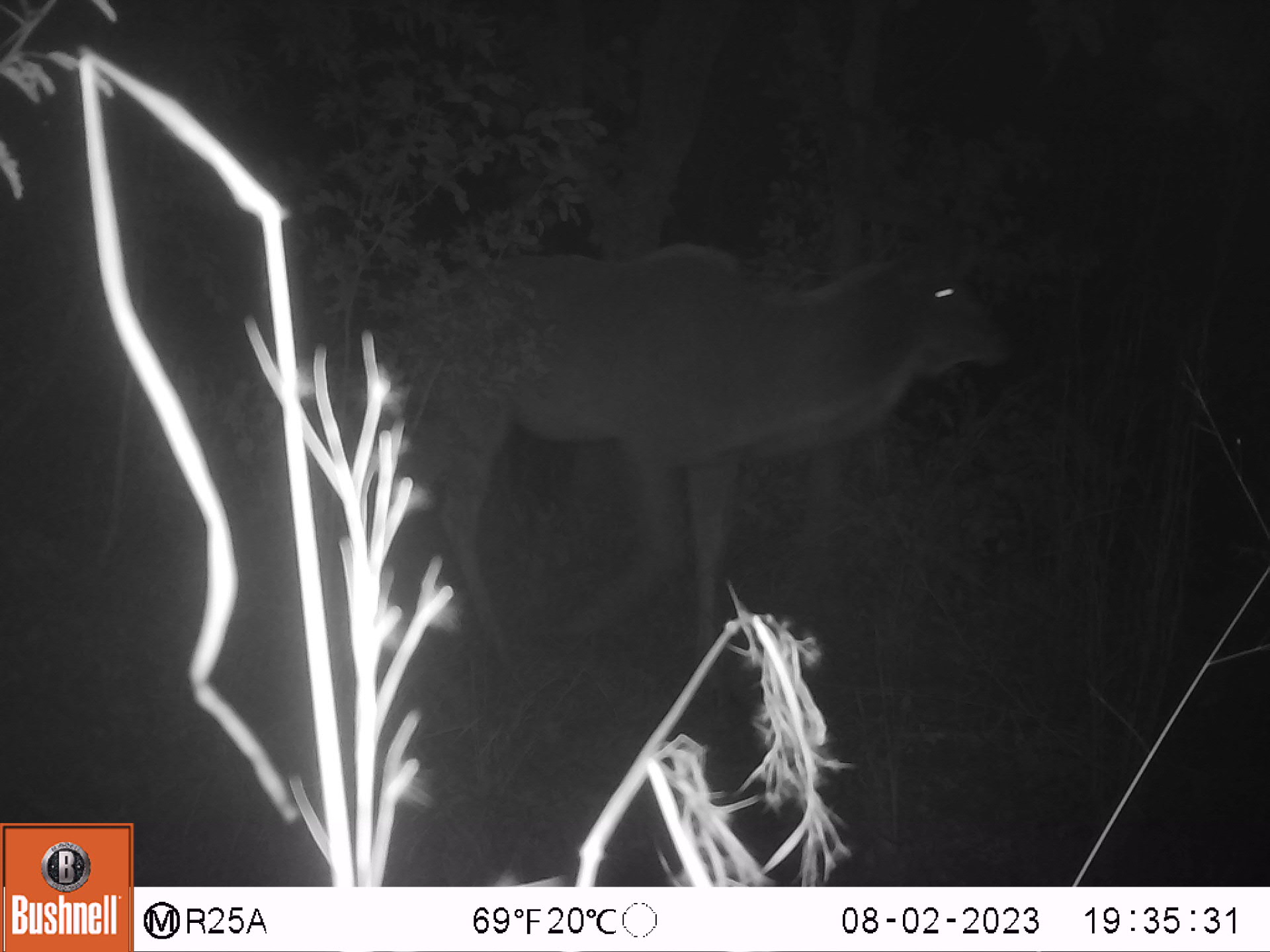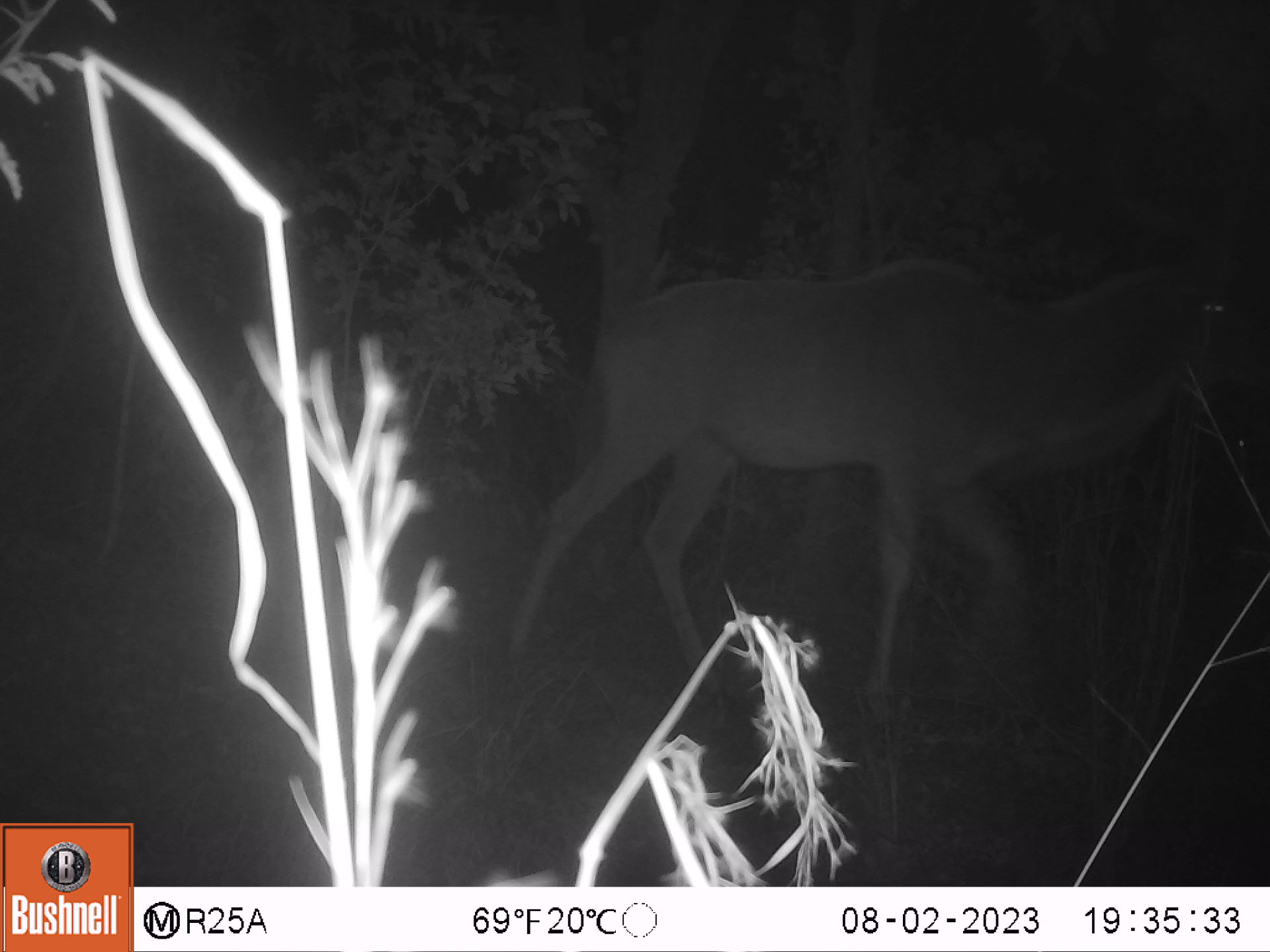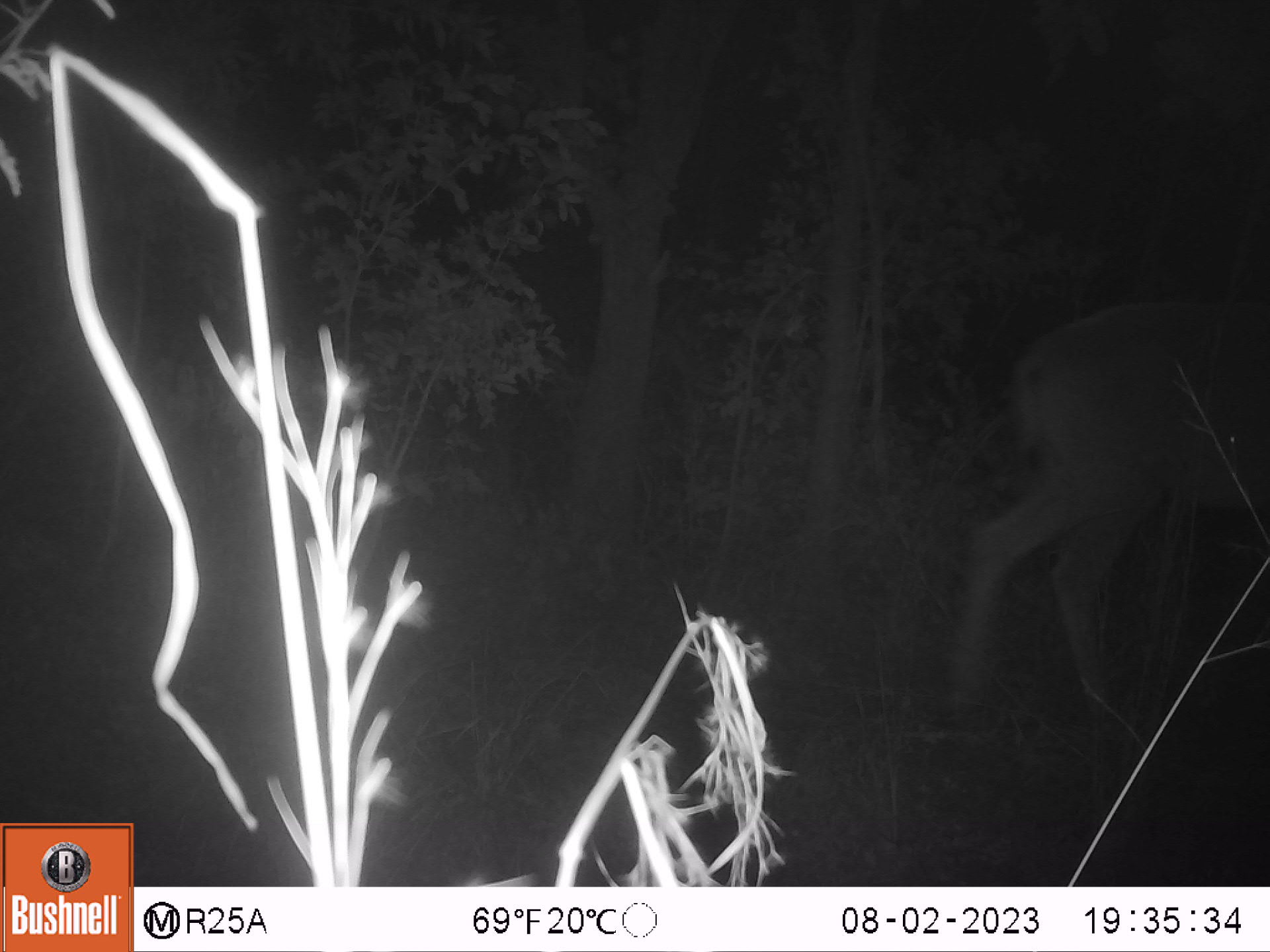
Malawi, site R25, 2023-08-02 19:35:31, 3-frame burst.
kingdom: Animalia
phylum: Chordata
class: Mammalia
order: Artiodactyla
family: Bovidae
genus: Tragelaphus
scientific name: Tragelaphus strepsiceros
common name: greater kudu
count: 1